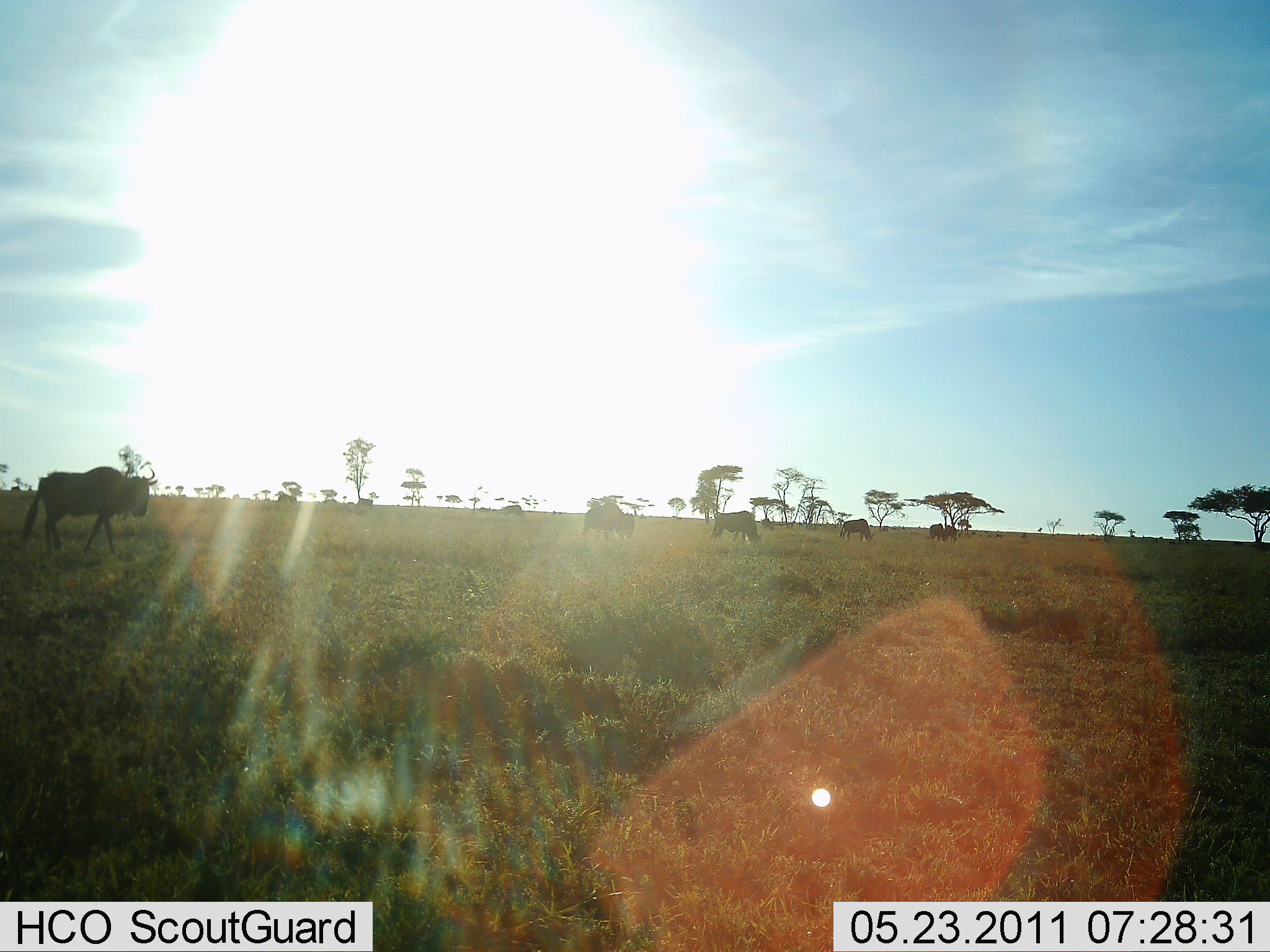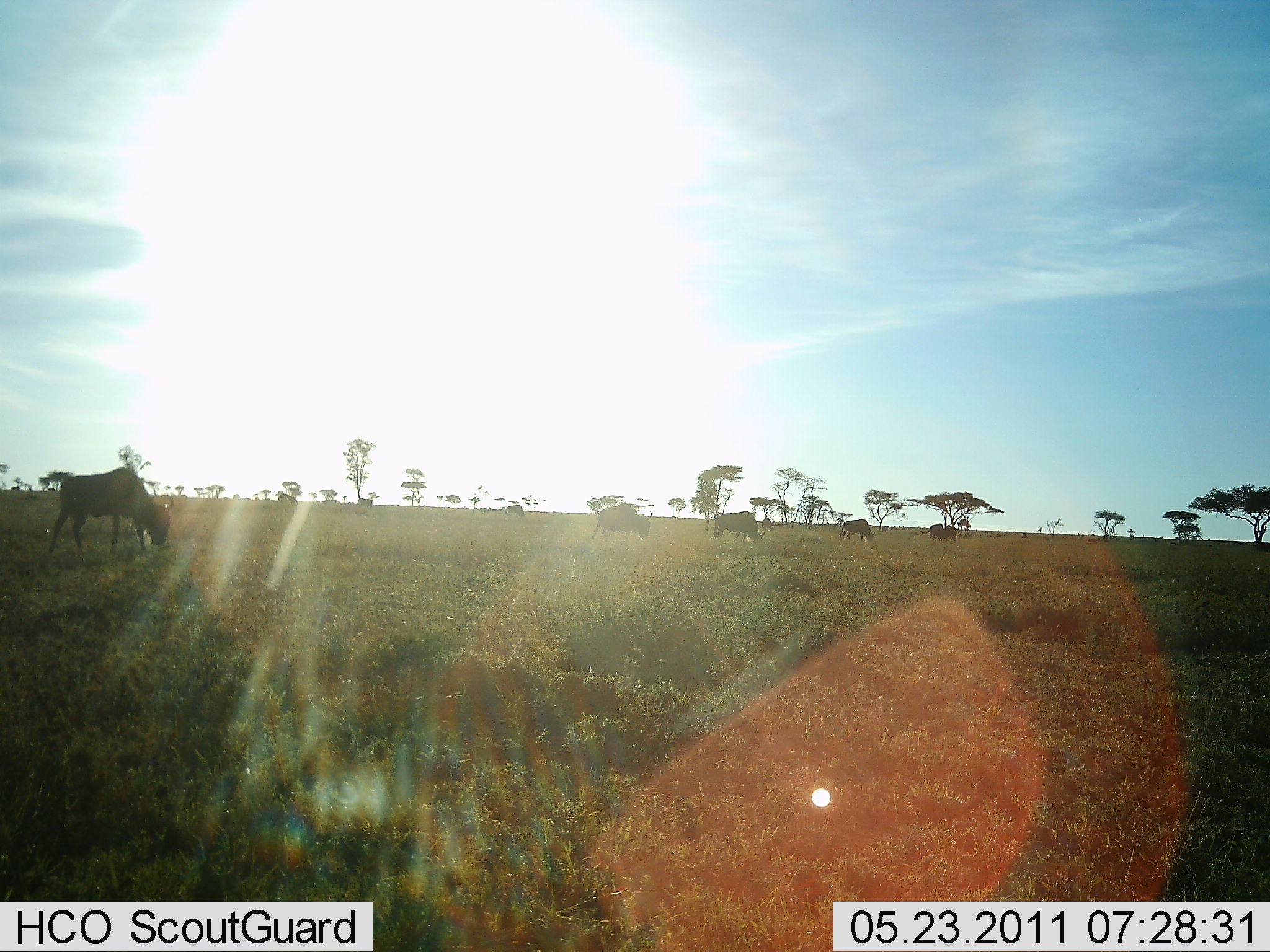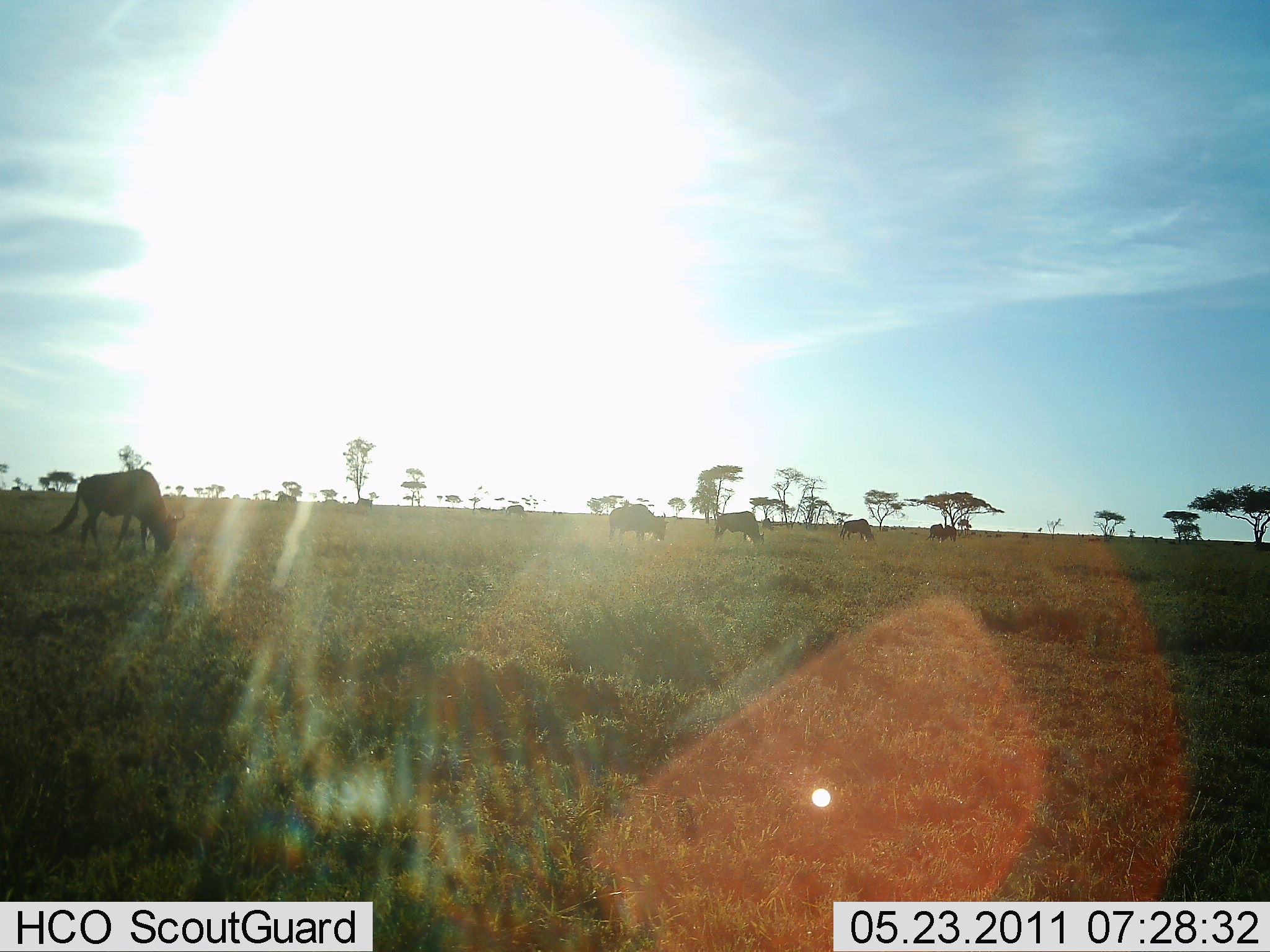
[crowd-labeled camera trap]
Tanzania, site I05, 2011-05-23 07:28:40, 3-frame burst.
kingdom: Animalia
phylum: Chordata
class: Mammalia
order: Artiodactyla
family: Bovidae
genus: Connochaetes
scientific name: Connochaetes taurinus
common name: blue wildebeest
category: wildebeest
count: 6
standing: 33%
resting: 0%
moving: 17%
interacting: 0%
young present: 0%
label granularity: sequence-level